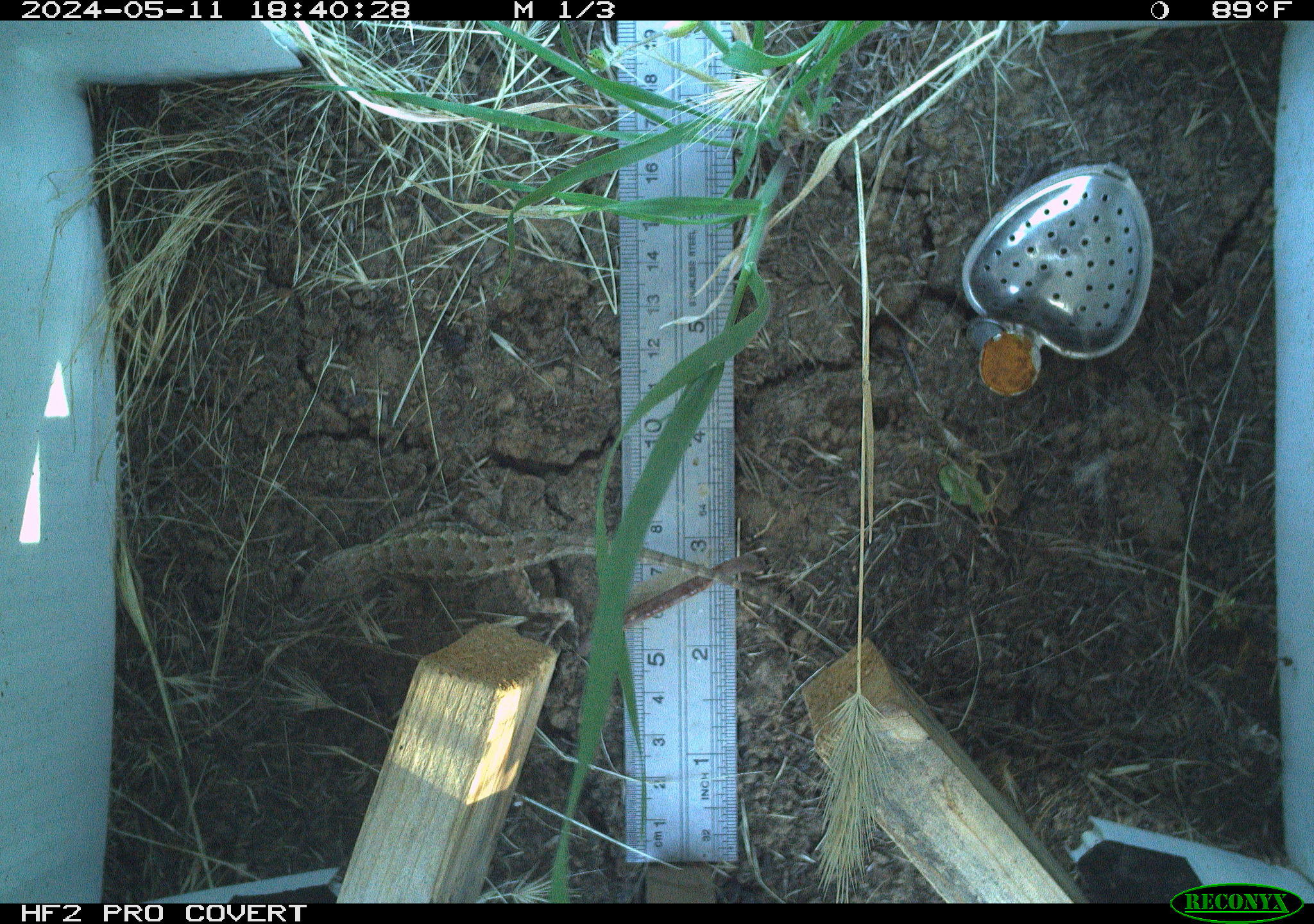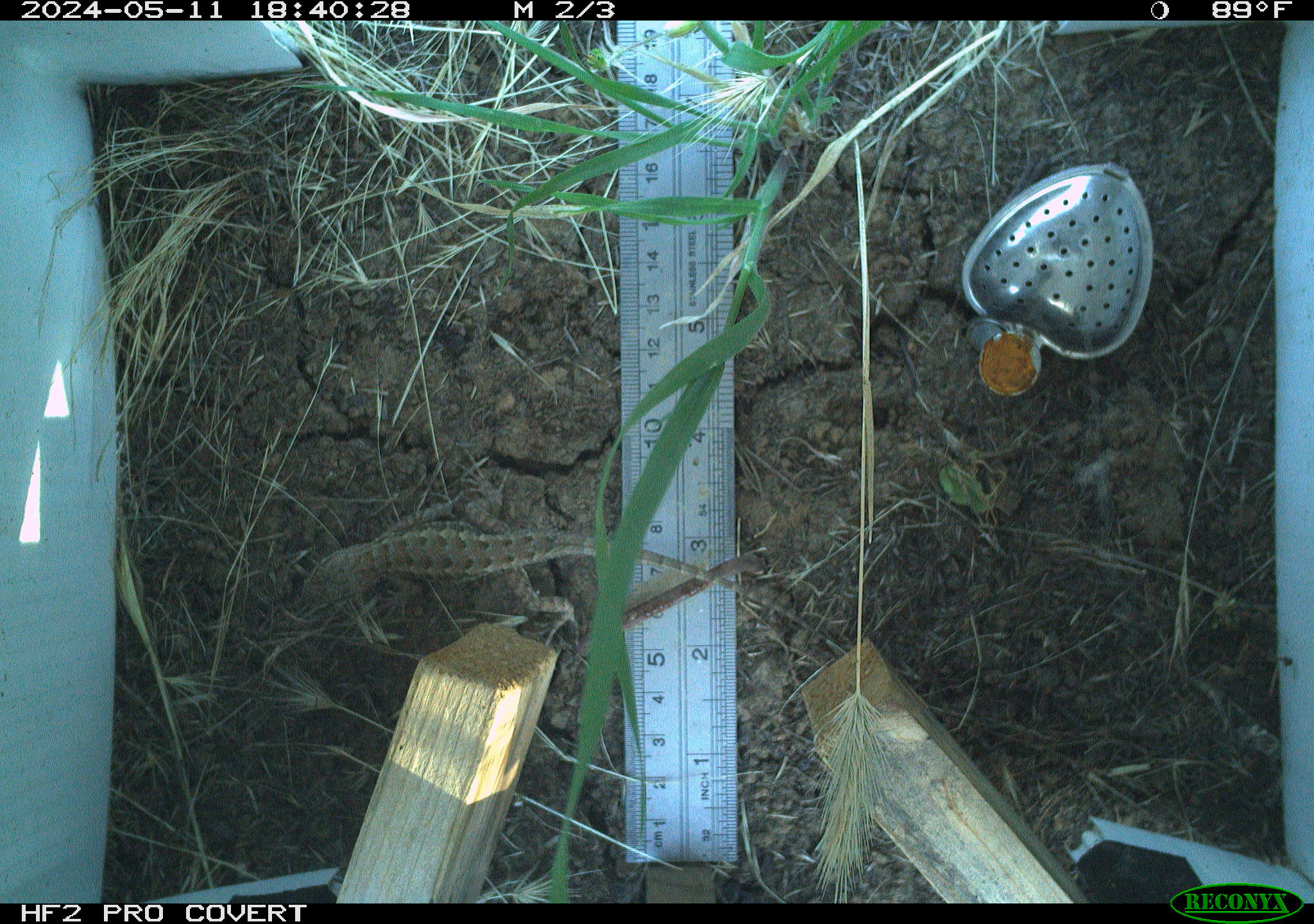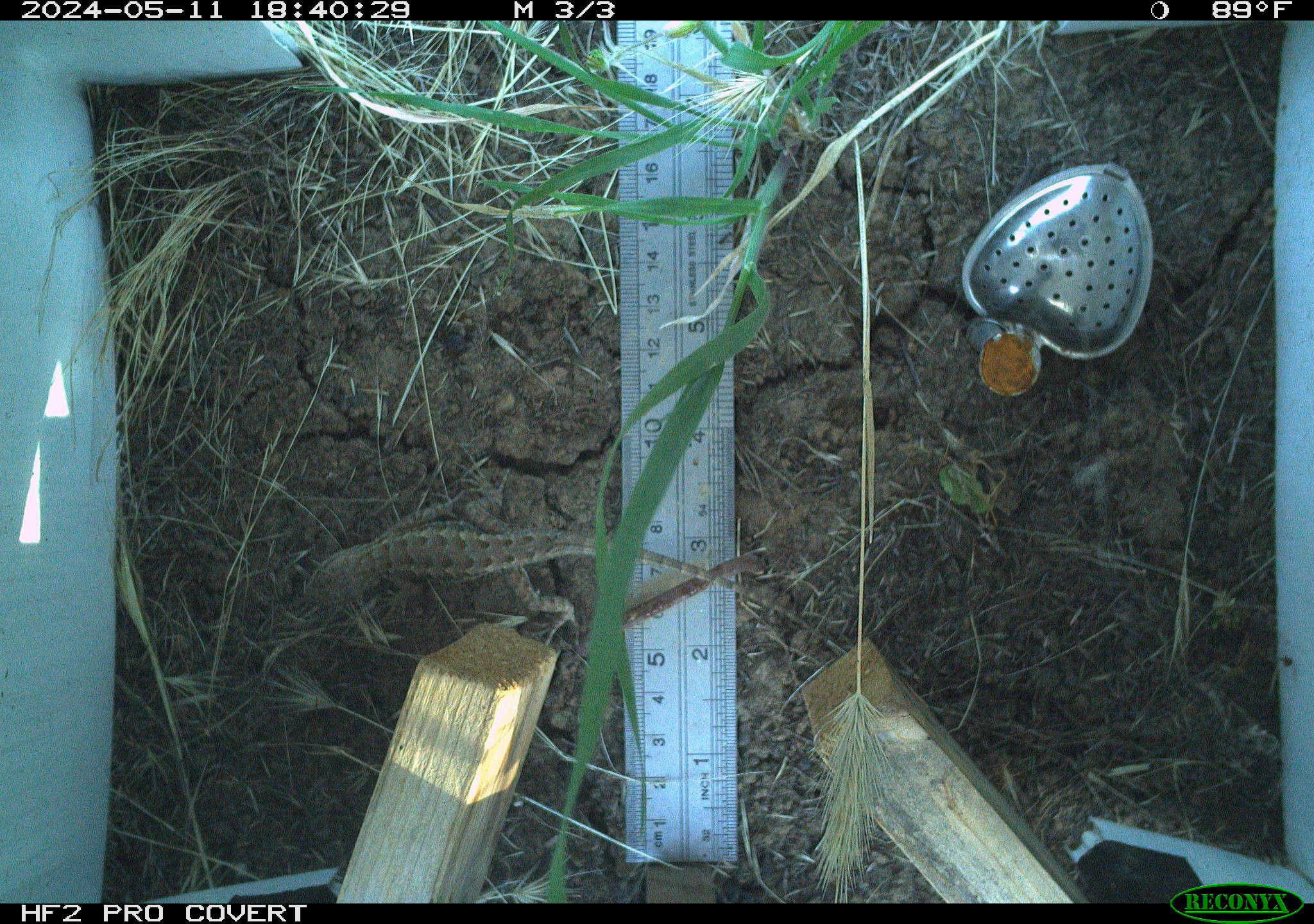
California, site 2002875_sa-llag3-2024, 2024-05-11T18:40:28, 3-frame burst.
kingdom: Animalia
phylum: Chordata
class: Reptilia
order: Squamata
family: Phrynosomatidae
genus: Sceloporus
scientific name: Sceloporus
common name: spiny lizards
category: sceloporus species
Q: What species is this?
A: Sceloporus species (spiny lizards) (Sceloporus).